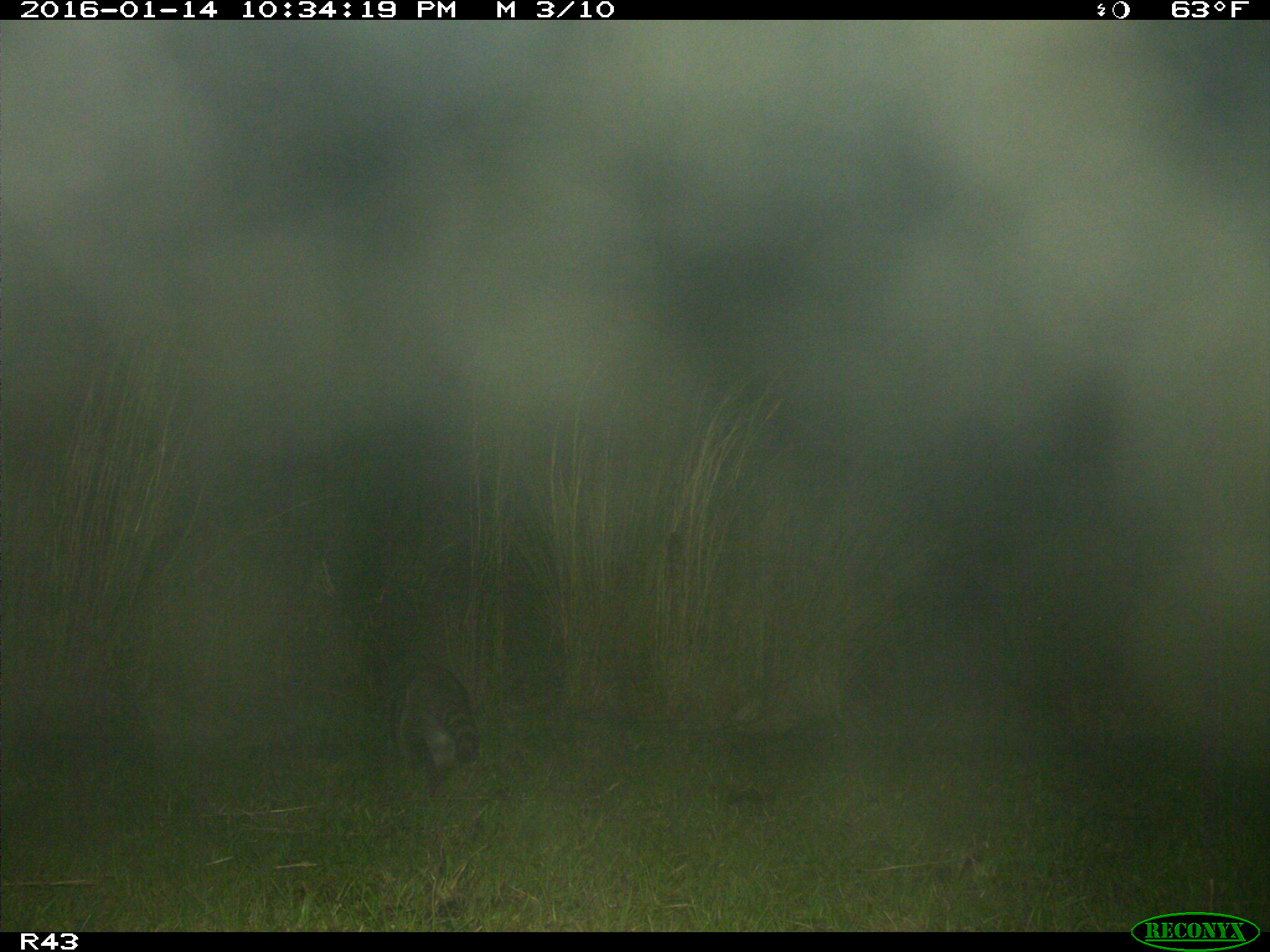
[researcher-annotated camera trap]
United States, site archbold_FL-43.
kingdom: Animalia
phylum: Chordata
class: Mammalia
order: Carnivora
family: Procyonidae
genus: Procyon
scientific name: Procyon lotor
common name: common raccoon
Procyon lotor (common raccoon).